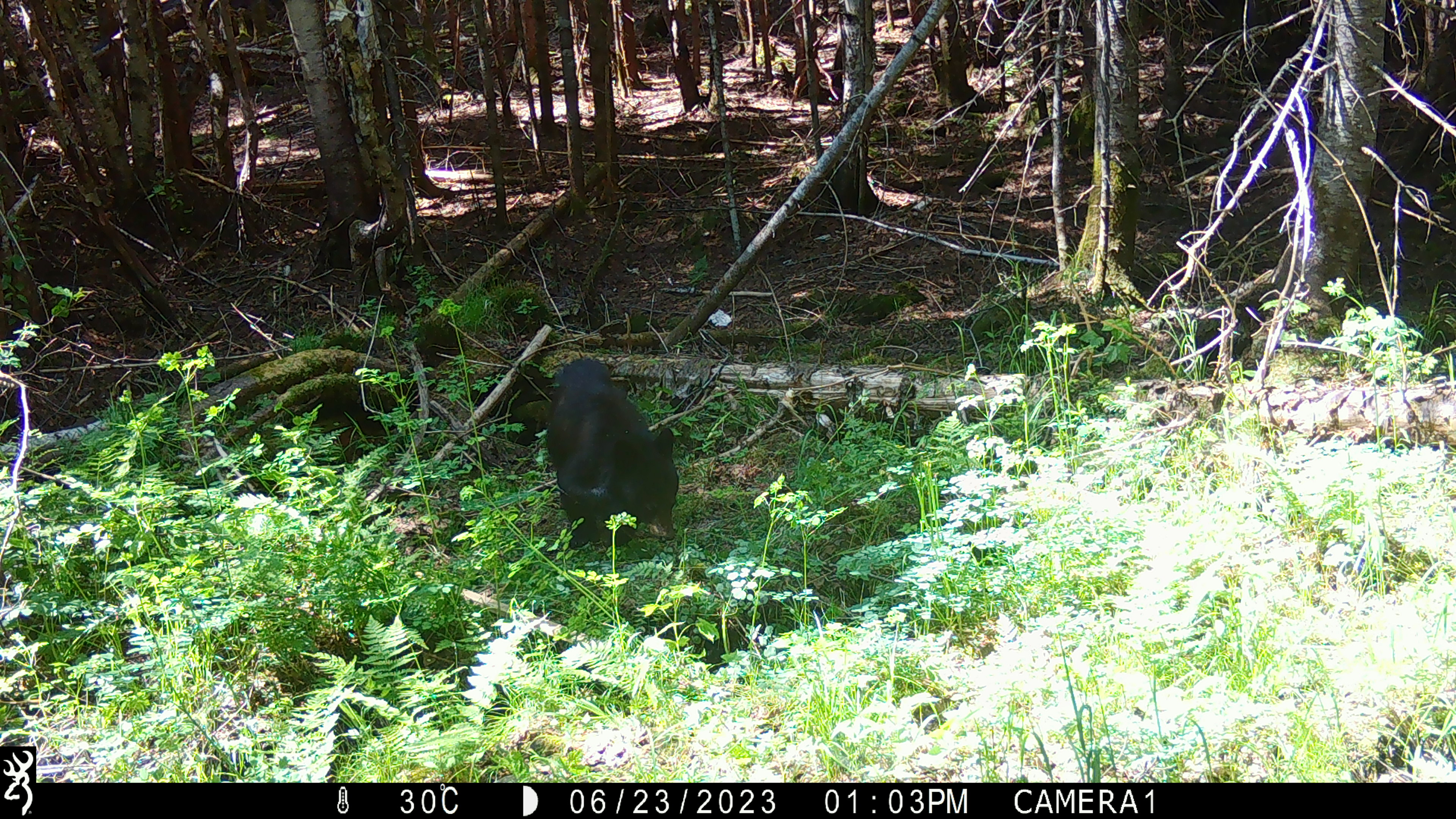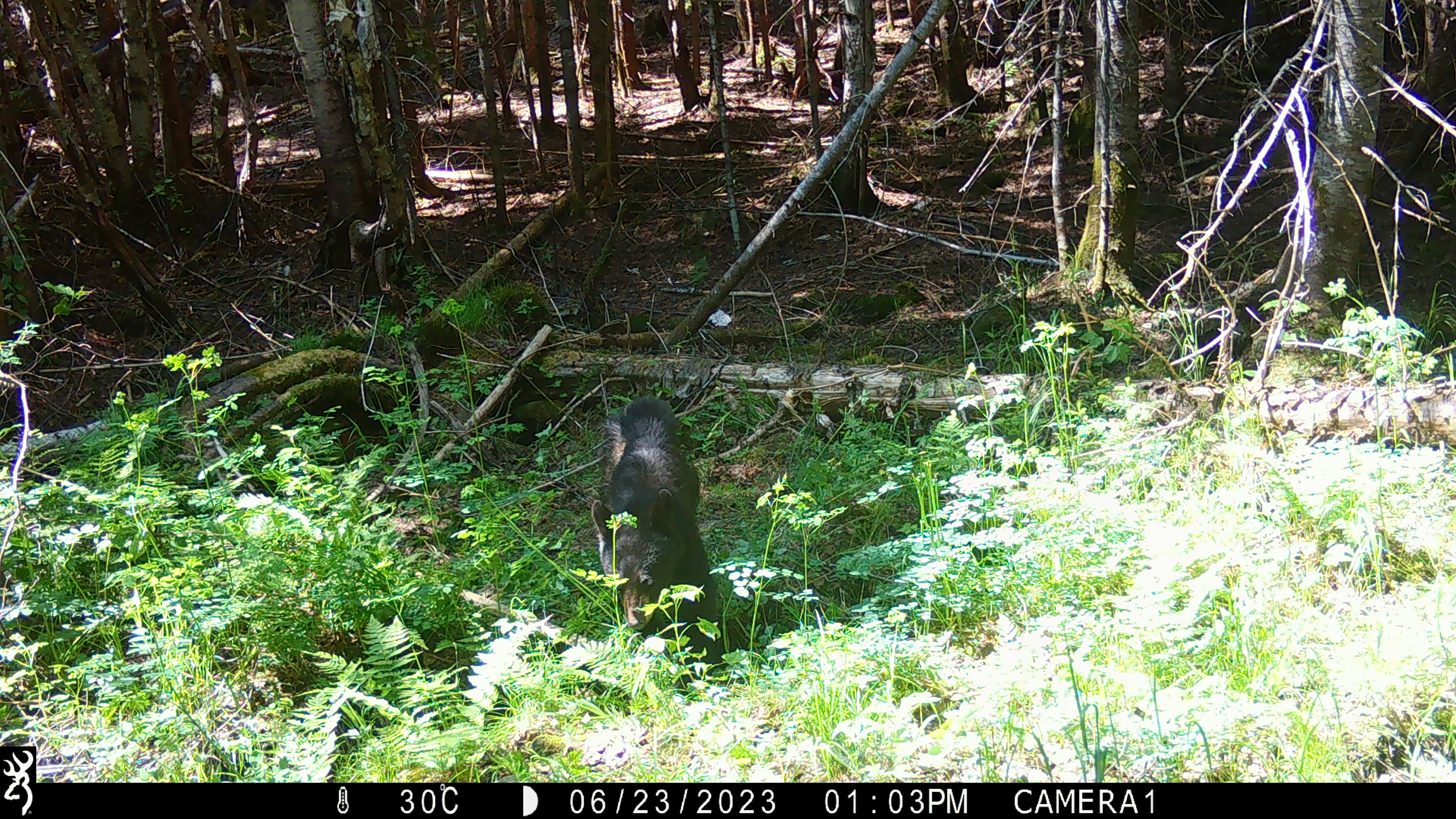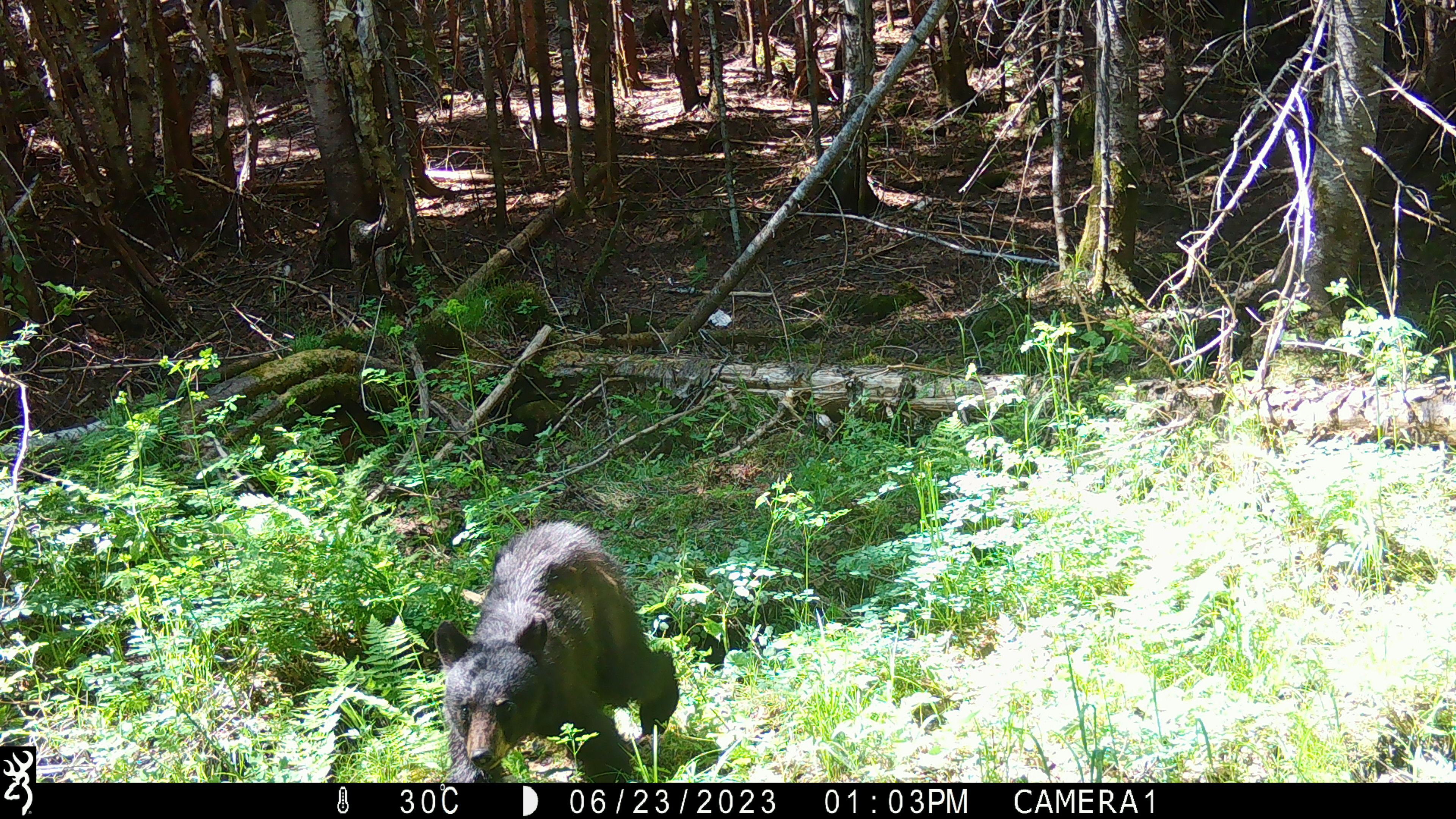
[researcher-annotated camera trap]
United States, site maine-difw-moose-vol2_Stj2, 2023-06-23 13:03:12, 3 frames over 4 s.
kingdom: Animalia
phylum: Chordata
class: Mammalia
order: Carnivora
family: Ursidae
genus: Ursus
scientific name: Ursus americanus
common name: black bear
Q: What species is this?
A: Black bear (Ursus americanus).